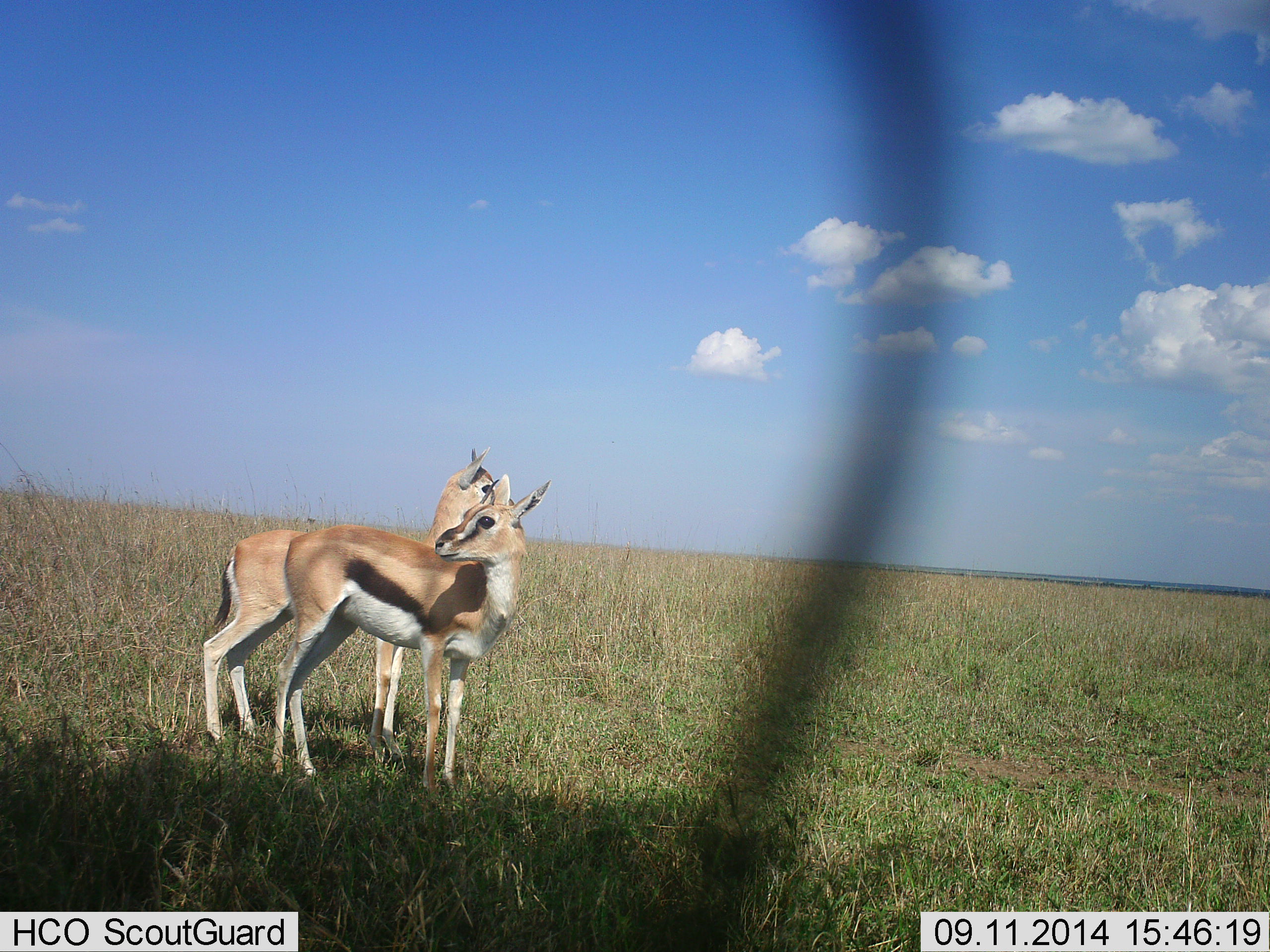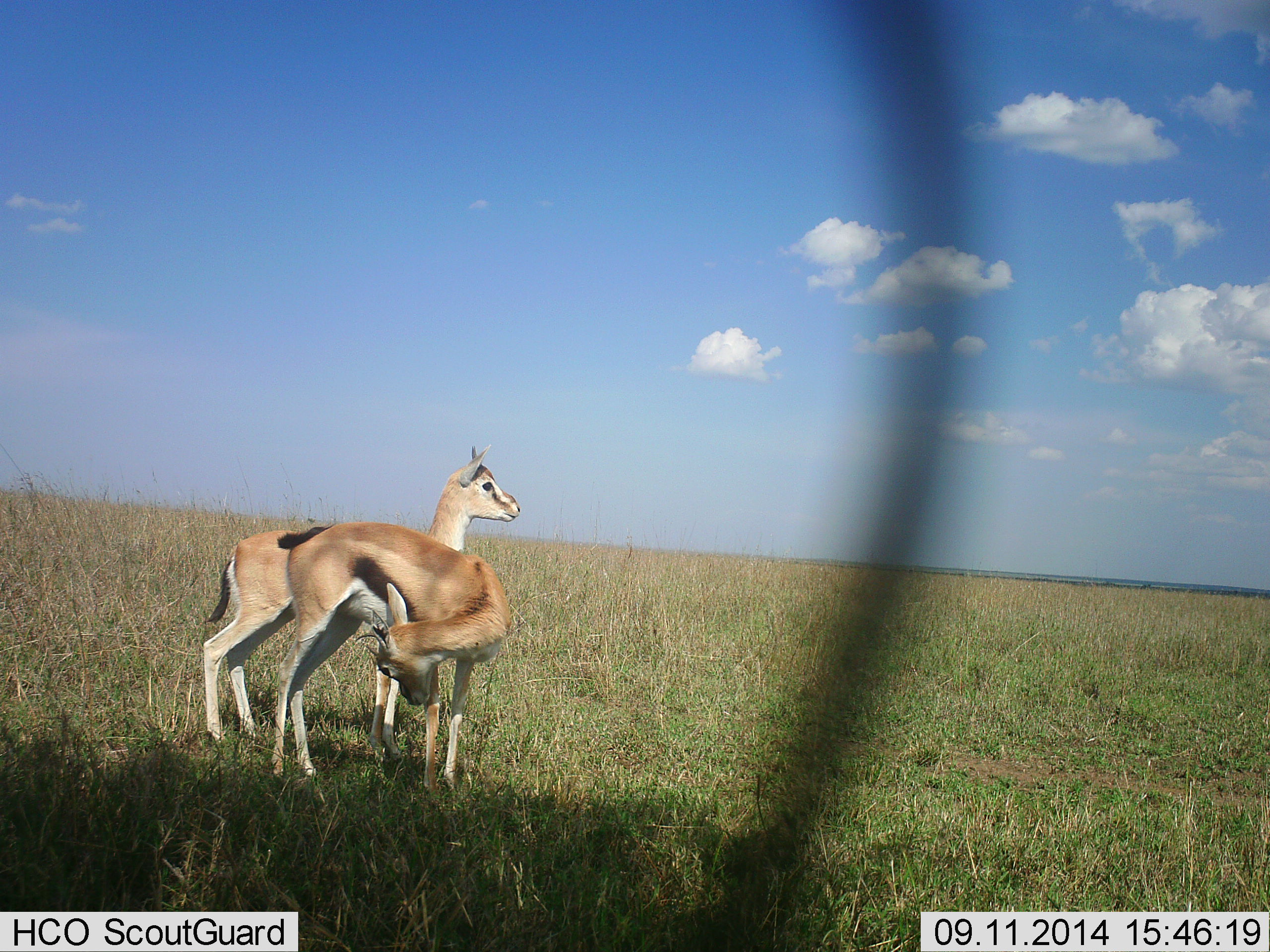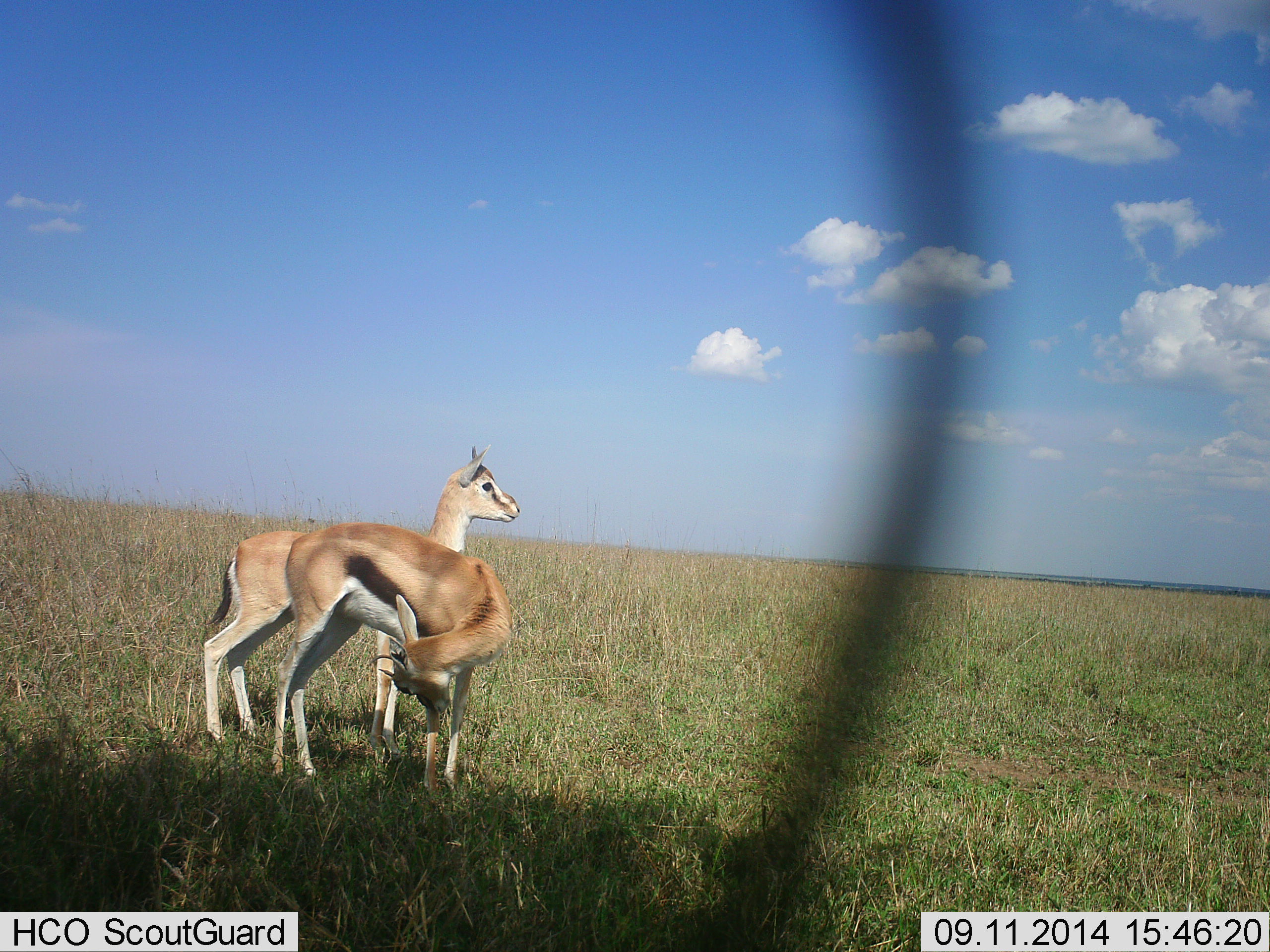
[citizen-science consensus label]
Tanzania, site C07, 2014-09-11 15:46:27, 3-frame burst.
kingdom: Animalia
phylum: Chordata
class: Mammalia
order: Artiodactyla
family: Bovidae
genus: Eudorcas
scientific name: Eudorcas thomsonii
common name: thomson's gazelle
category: gazellethomsons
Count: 2.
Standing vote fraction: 100%.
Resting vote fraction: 0%.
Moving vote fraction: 0%.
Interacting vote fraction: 0%.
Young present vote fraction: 0%.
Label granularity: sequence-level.